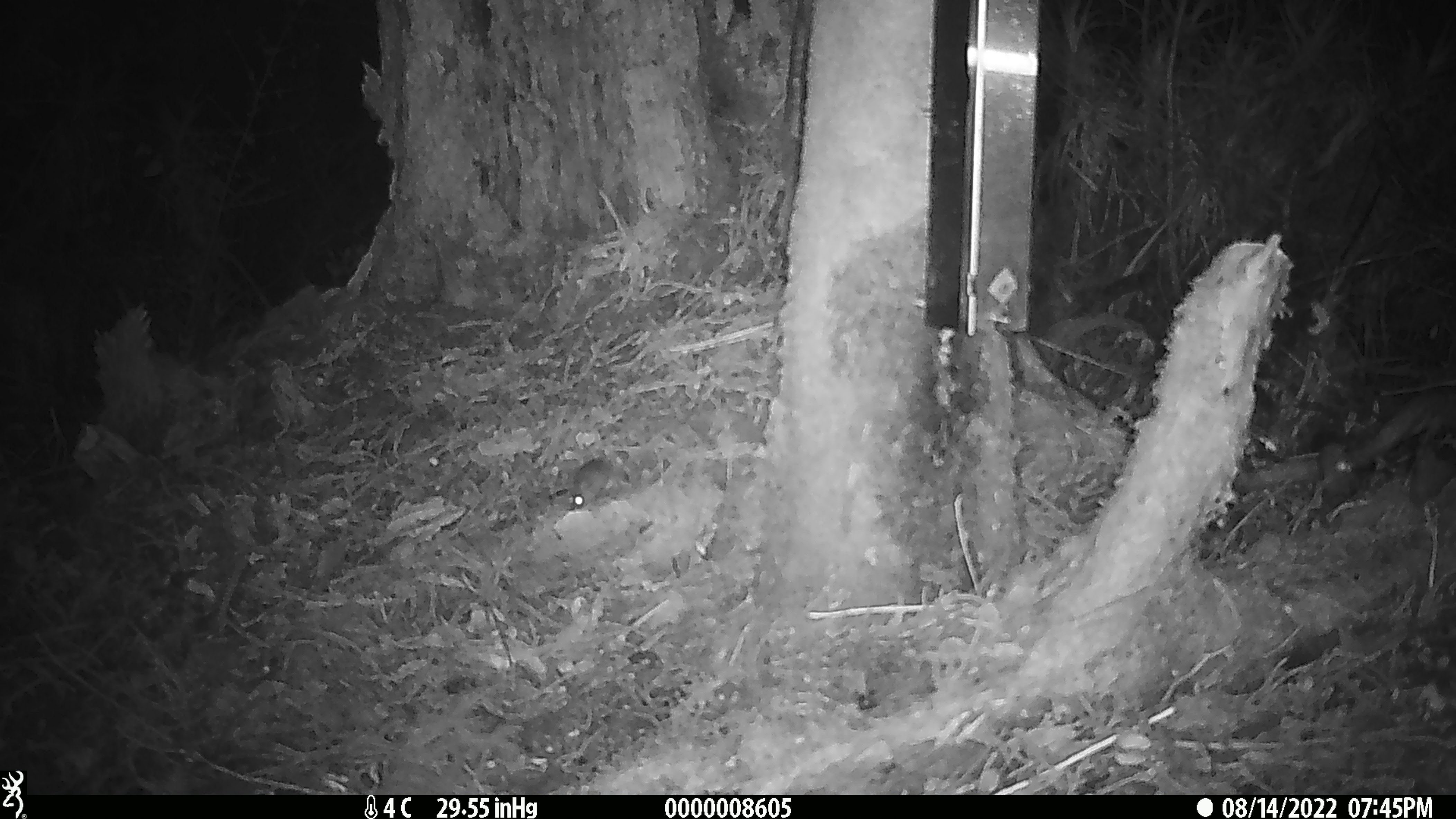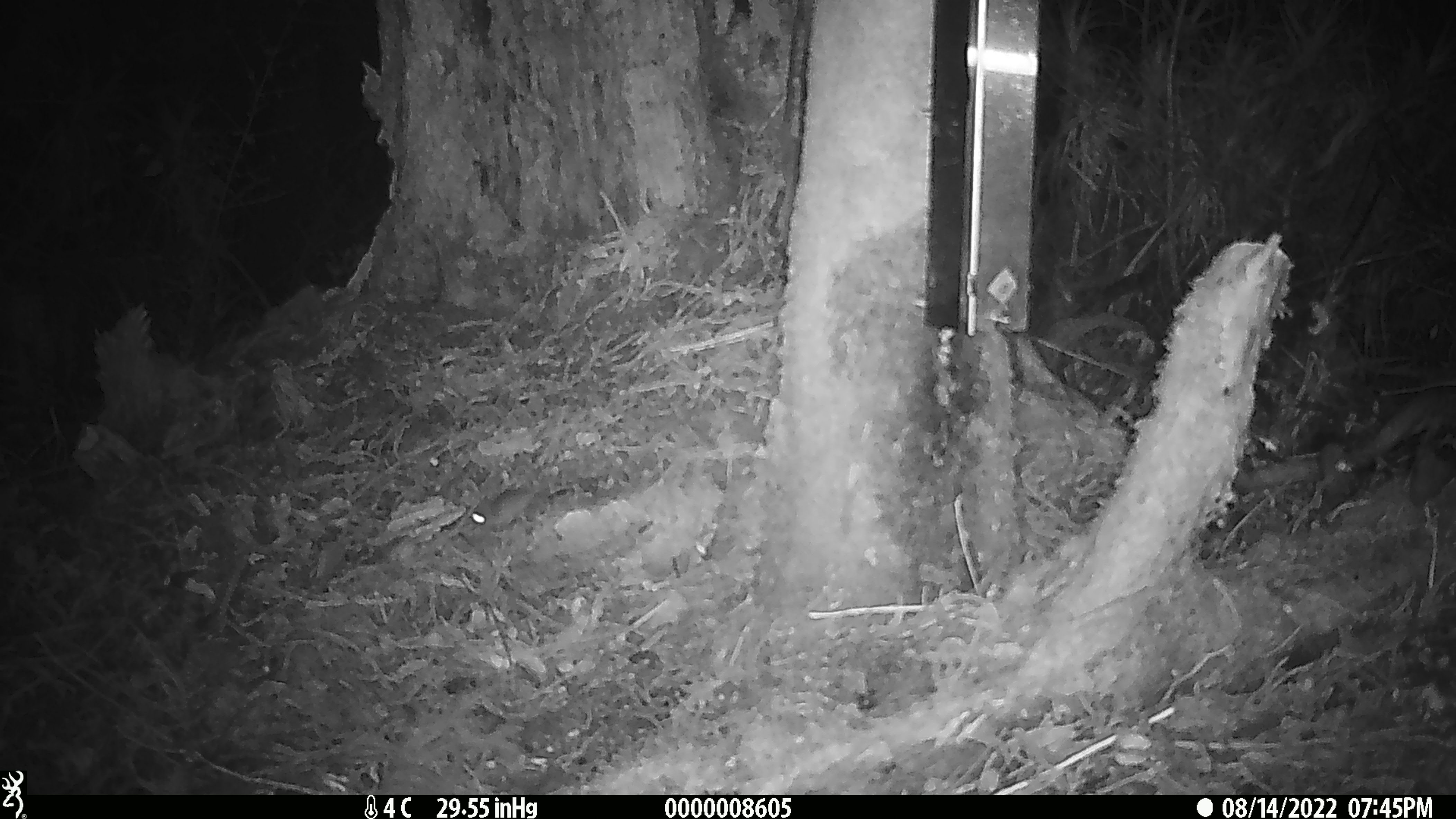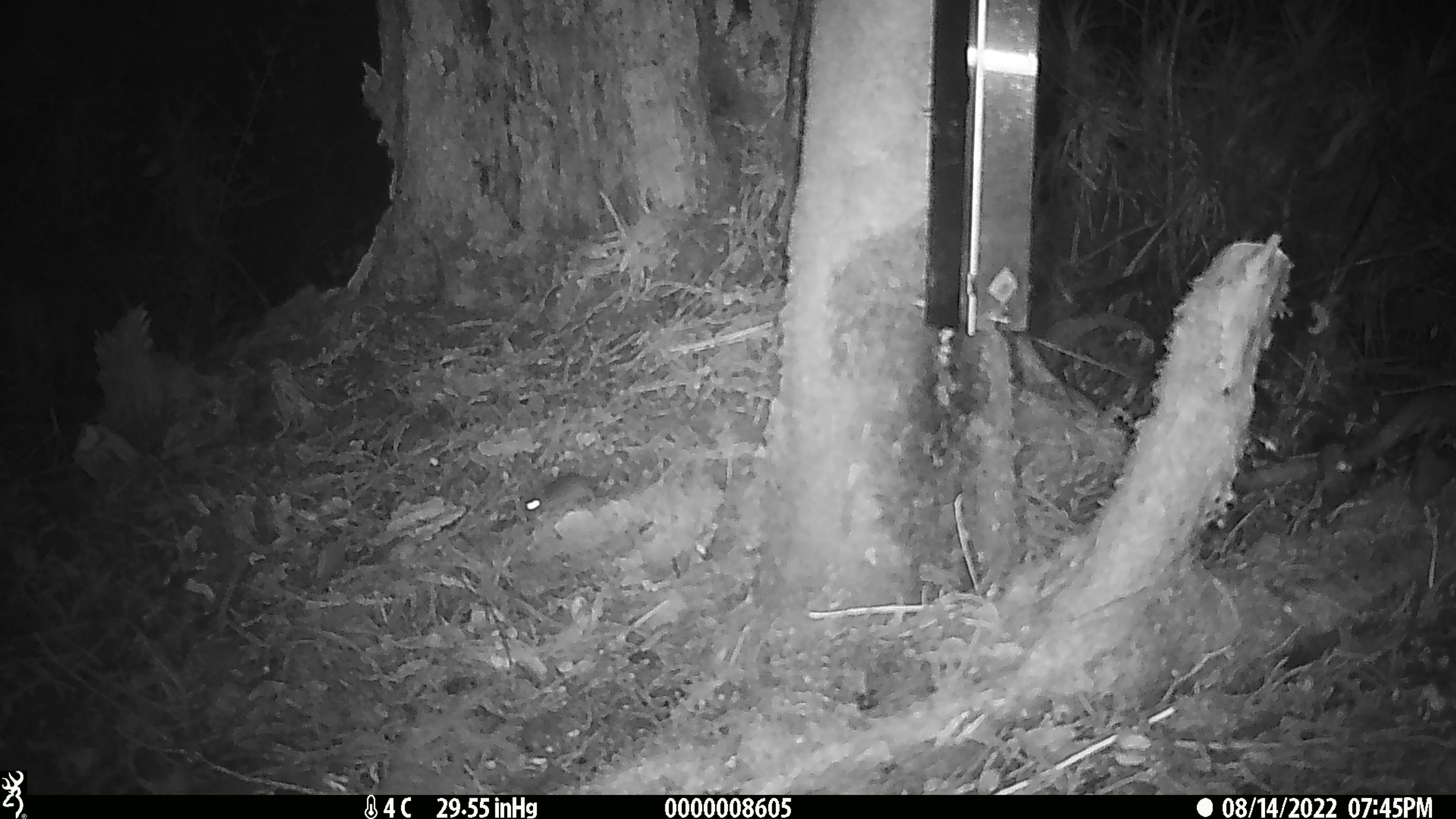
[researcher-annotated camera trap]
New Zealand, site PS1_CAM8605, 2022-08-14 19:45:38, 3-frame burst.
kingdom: Animalia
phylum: Chordata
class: Mammalia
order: Rodentia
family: Muridae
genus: Mus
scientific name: Mus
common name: mouse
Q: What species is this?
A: Mouse (Mus).